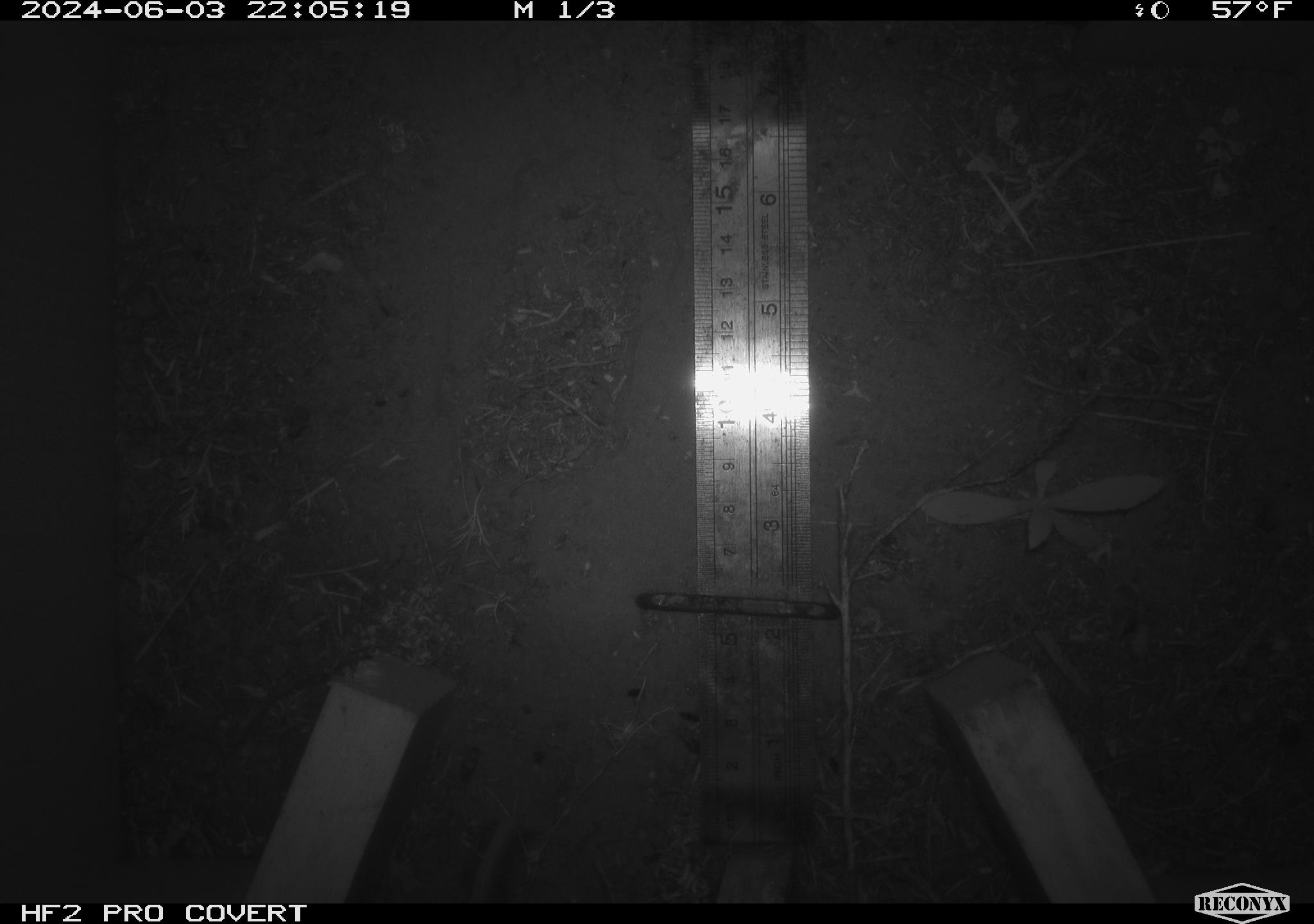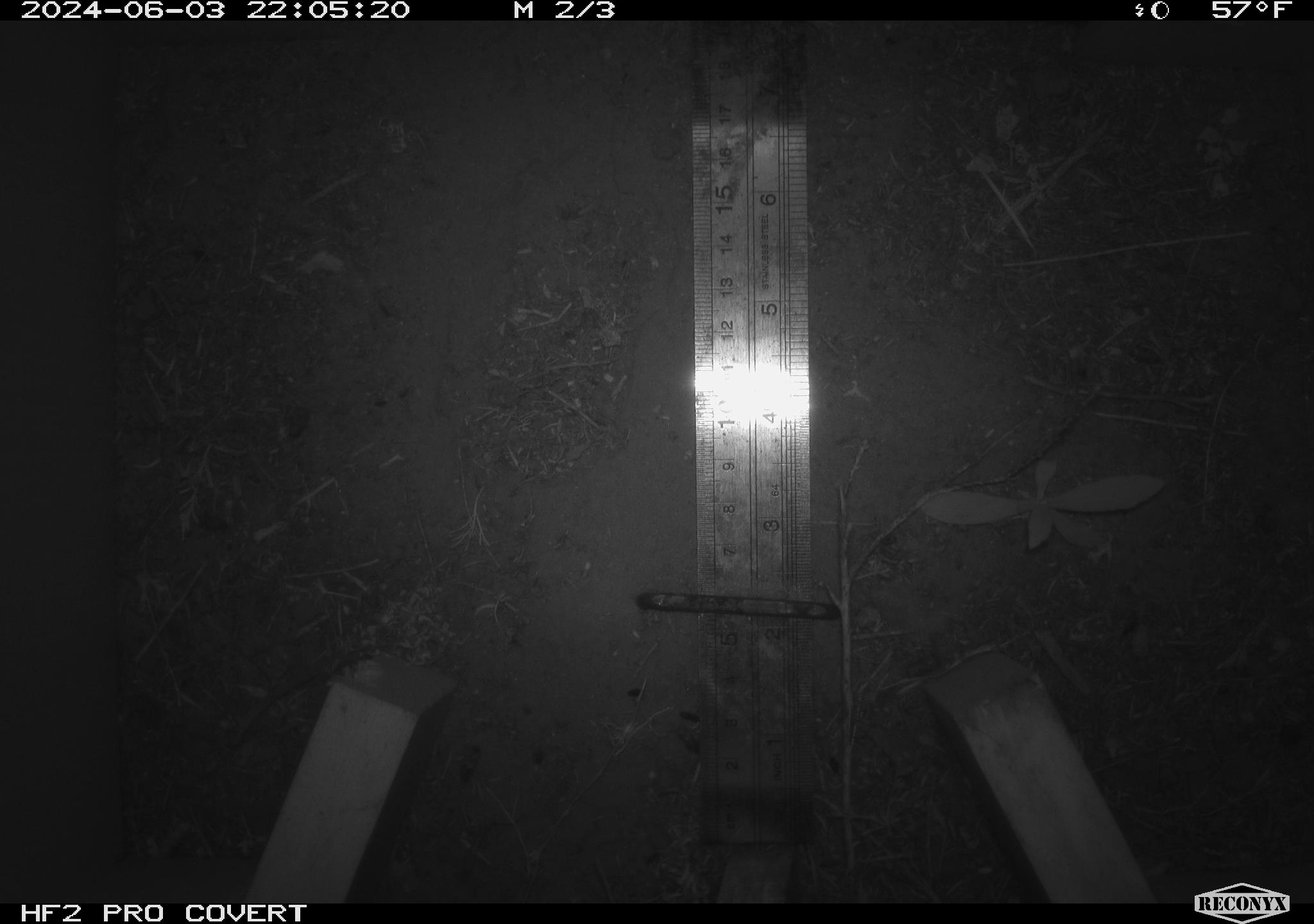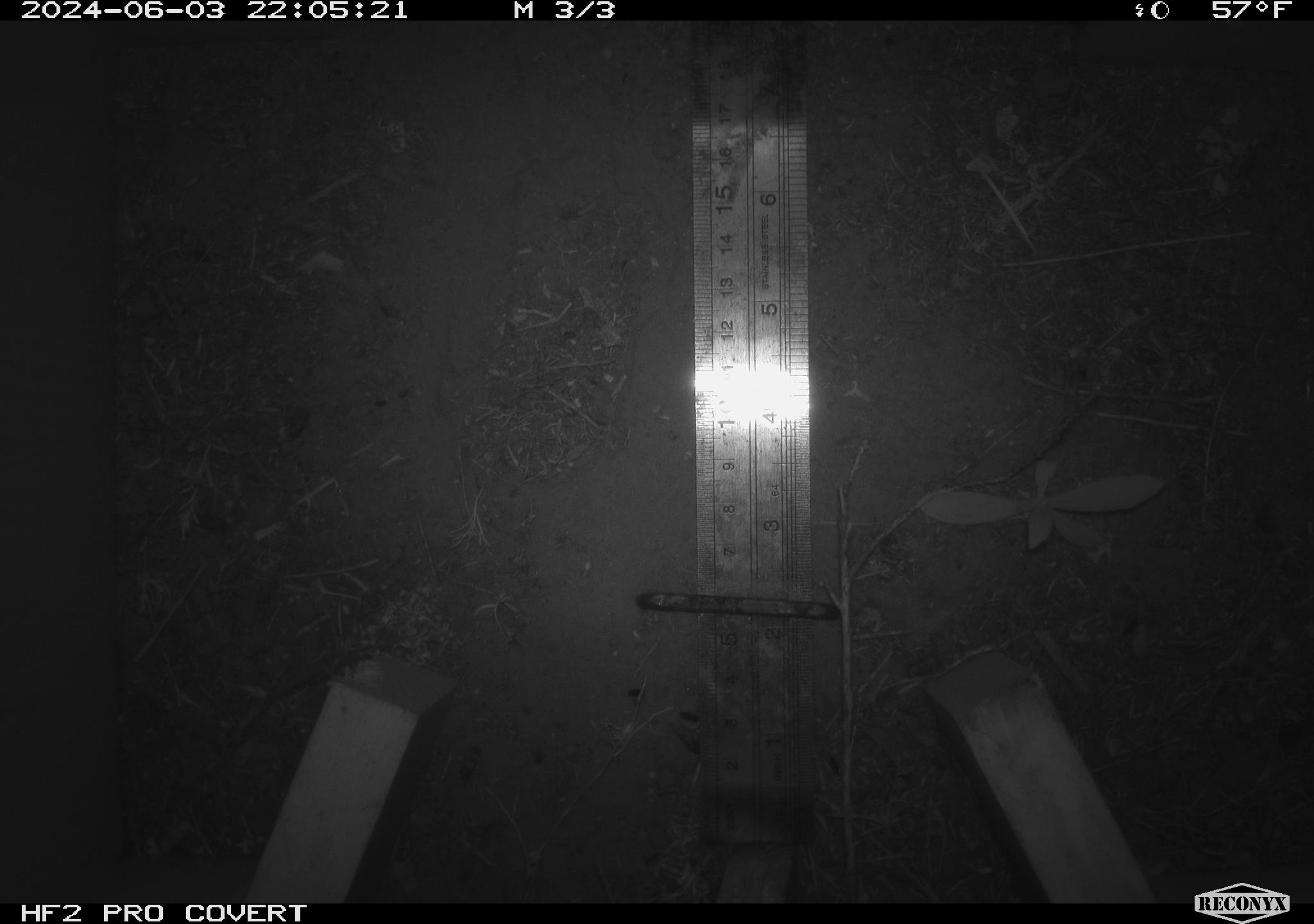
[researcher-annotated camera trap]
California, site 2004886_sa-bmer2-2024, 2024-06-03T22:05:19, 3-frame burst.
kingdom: Animalia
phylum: Chordata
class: Mammalia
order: Rodentia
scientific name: Rodentia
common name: mouse species